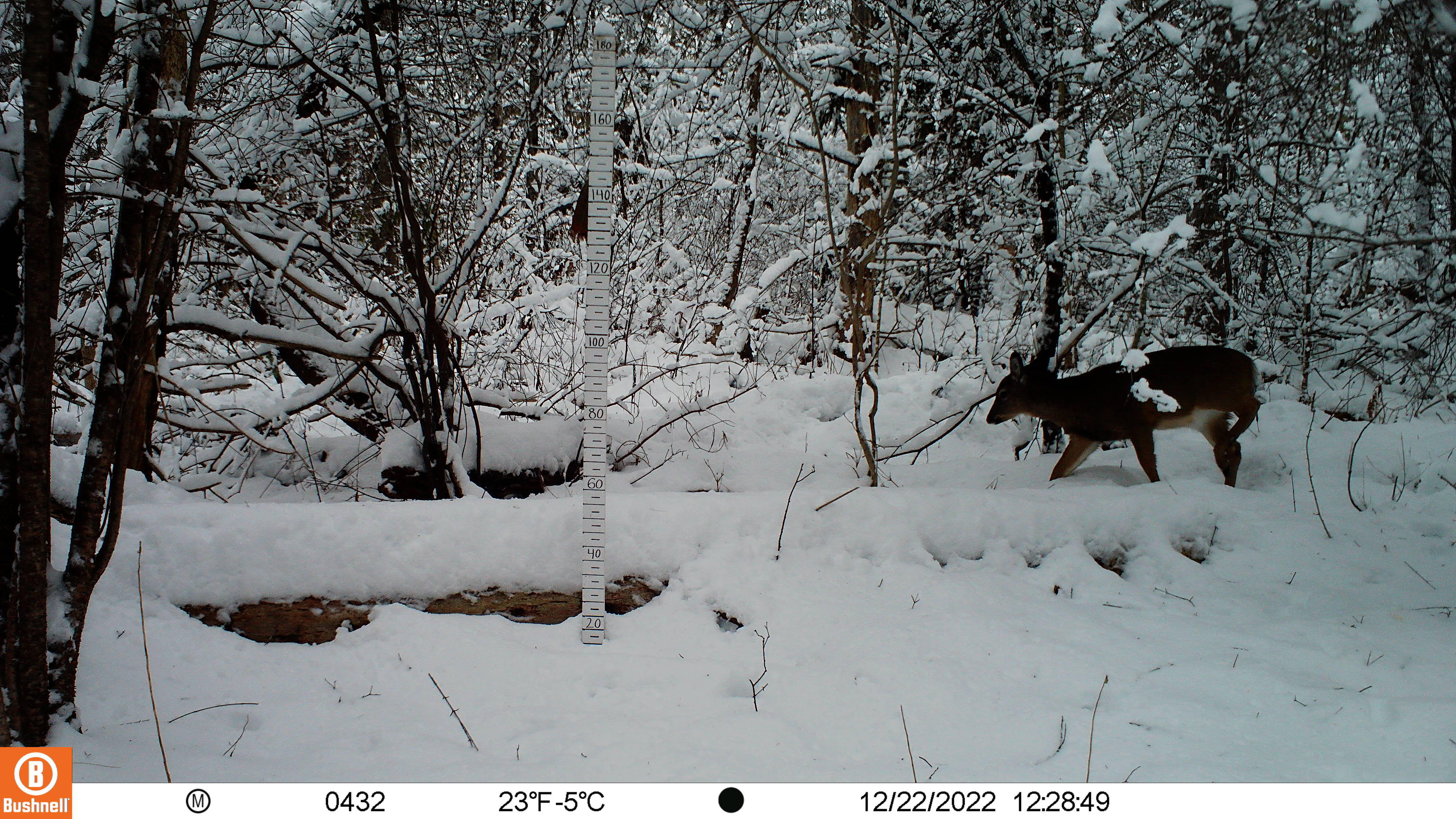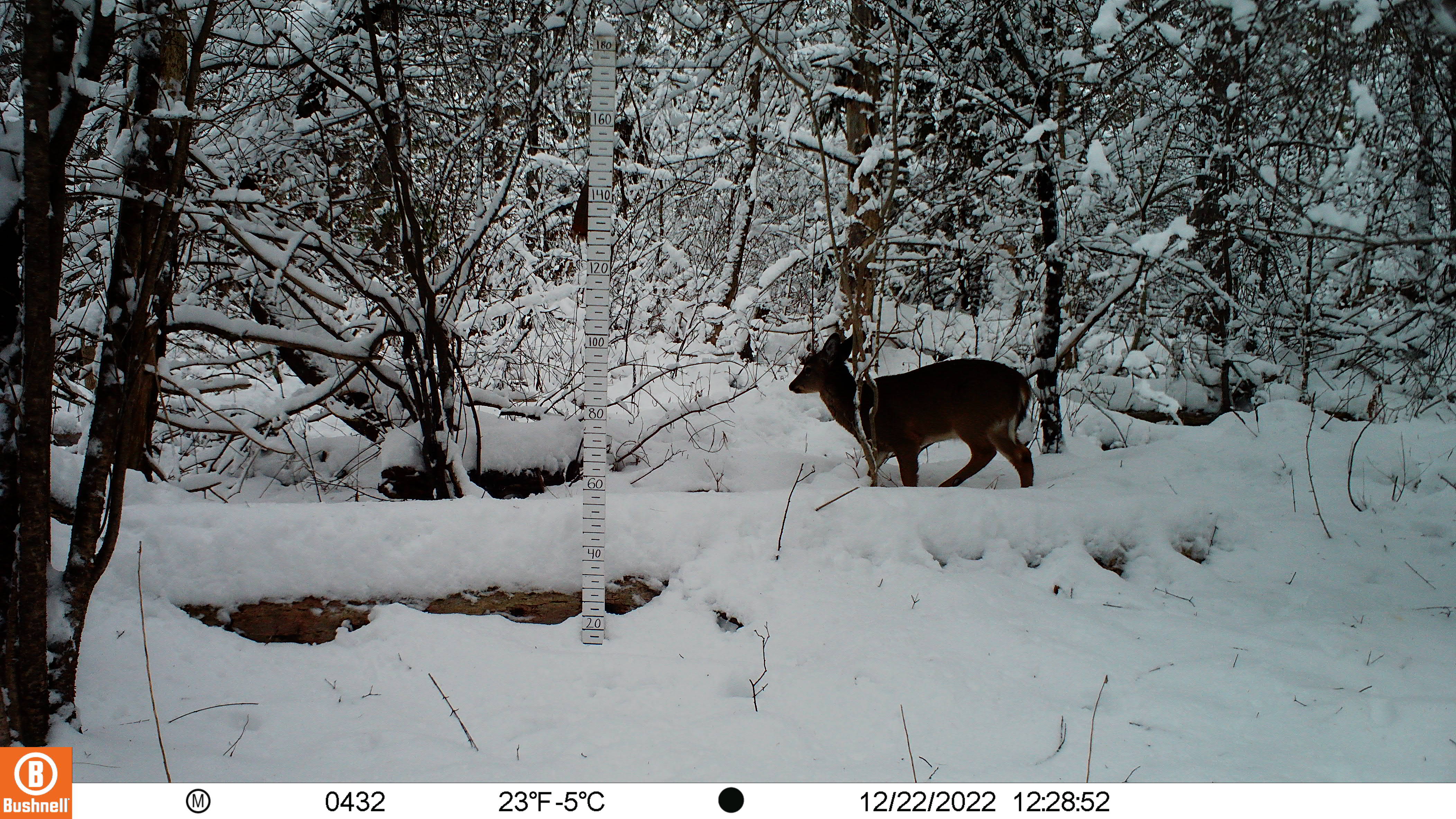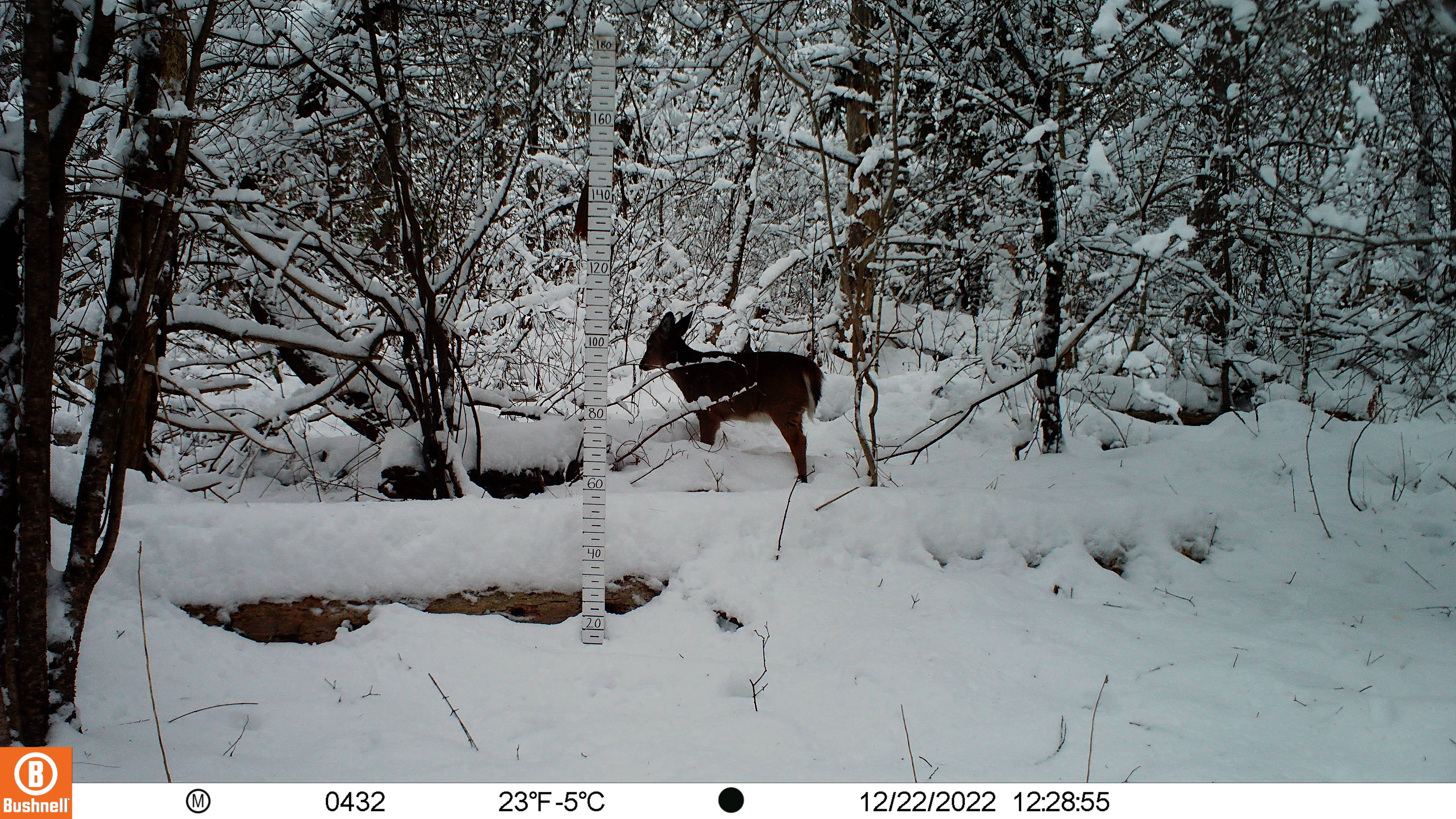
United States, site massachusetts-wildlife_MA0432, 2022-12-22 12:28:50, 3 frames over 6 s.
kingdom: Animalia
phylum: Chordata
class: Mammalia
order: Artiodactyla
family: Cervidae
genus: Odocoileus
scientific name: Odocoileus virginianus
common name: white-tailed deer